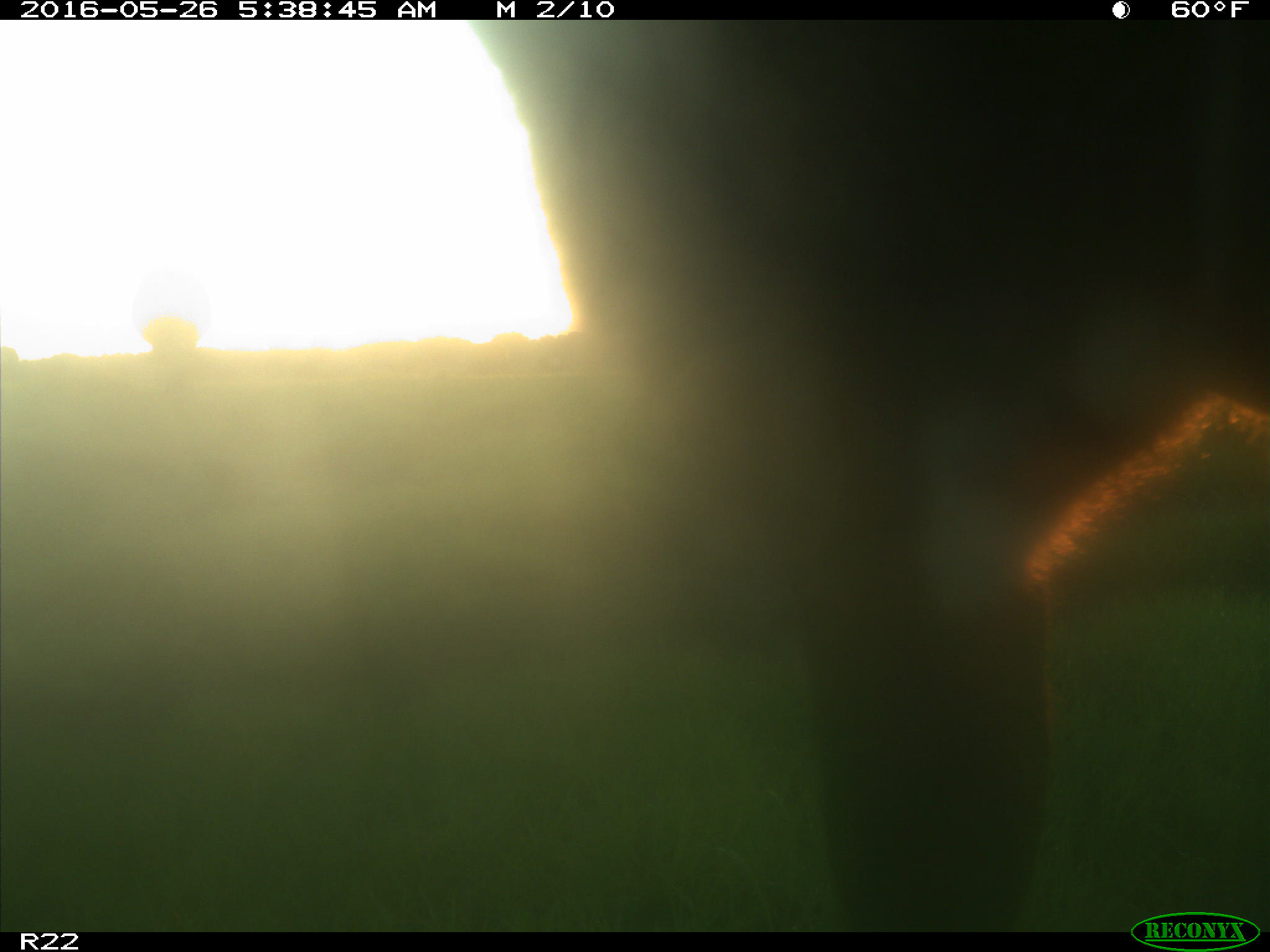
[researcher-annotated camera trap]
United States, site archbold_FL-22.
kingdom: Animalia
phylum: Chordata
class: Mammalia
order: Artiodactyla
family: Bovidae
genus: Bos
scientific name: Bos taurus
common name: domestic cow